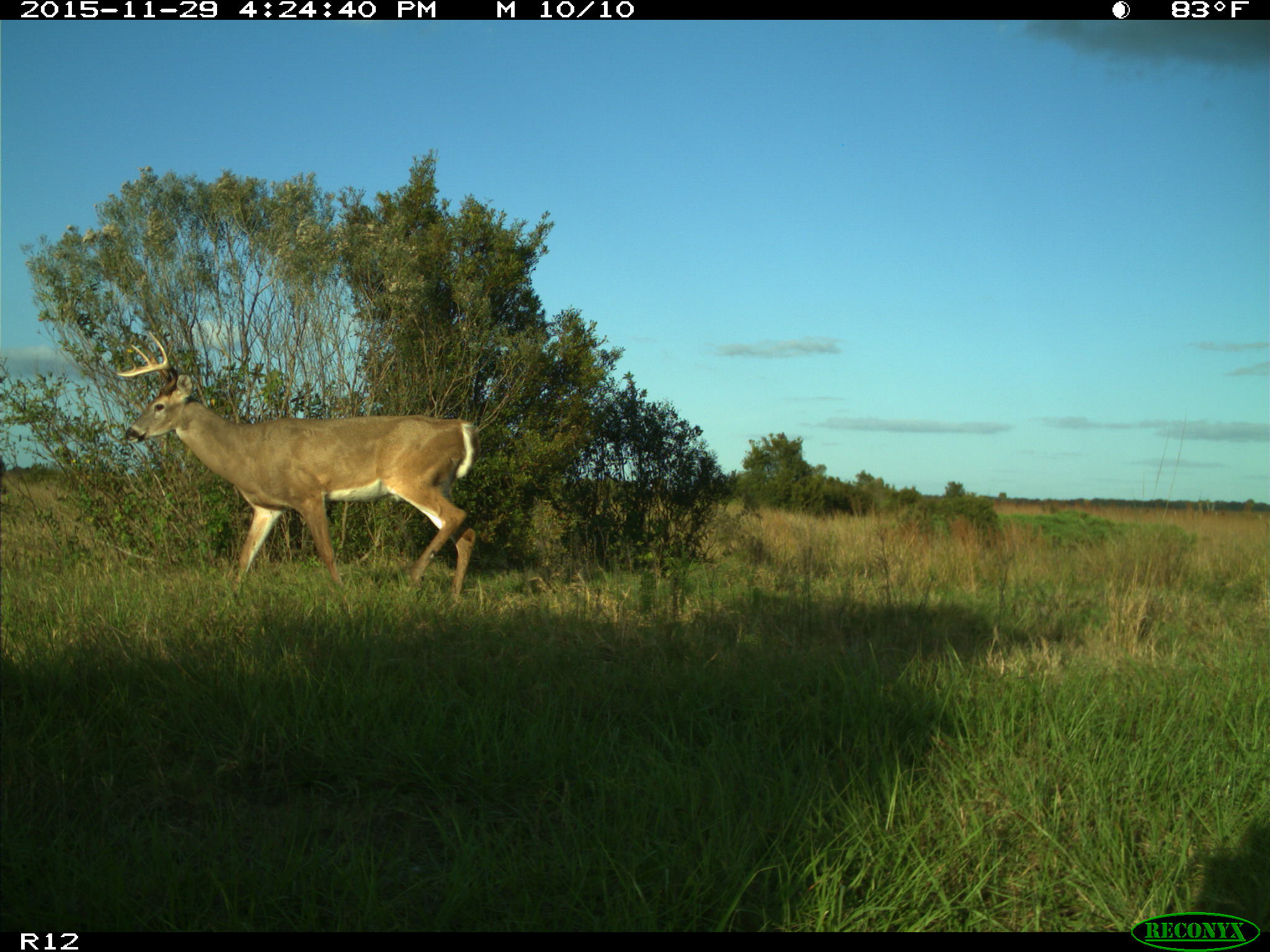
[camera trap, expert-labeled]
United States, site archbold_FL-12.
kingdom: Animalia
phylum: Chordata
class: Mammalia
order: Artiodactyla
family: Cervidae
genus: Odocoileus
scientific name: Odocoileus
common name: deer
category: unidentified deer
Unidentified deer (deer) (Odocoileus).